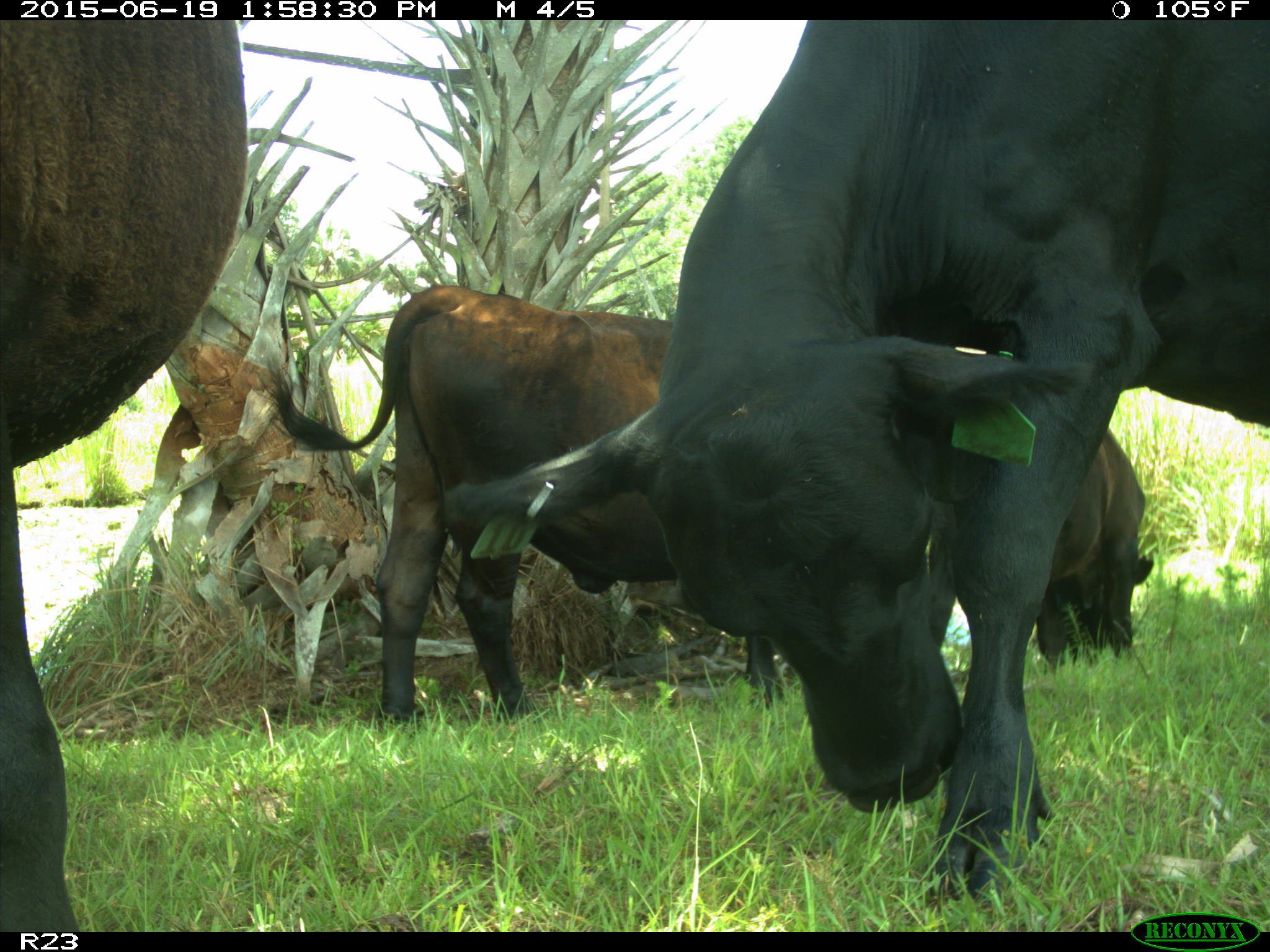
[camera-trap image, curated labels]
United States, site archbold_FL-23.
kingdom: Animalia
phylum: Chordata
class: Aves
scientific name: Aves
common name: birds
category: unidentified bird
Unidentified bird (birds) (Aves).